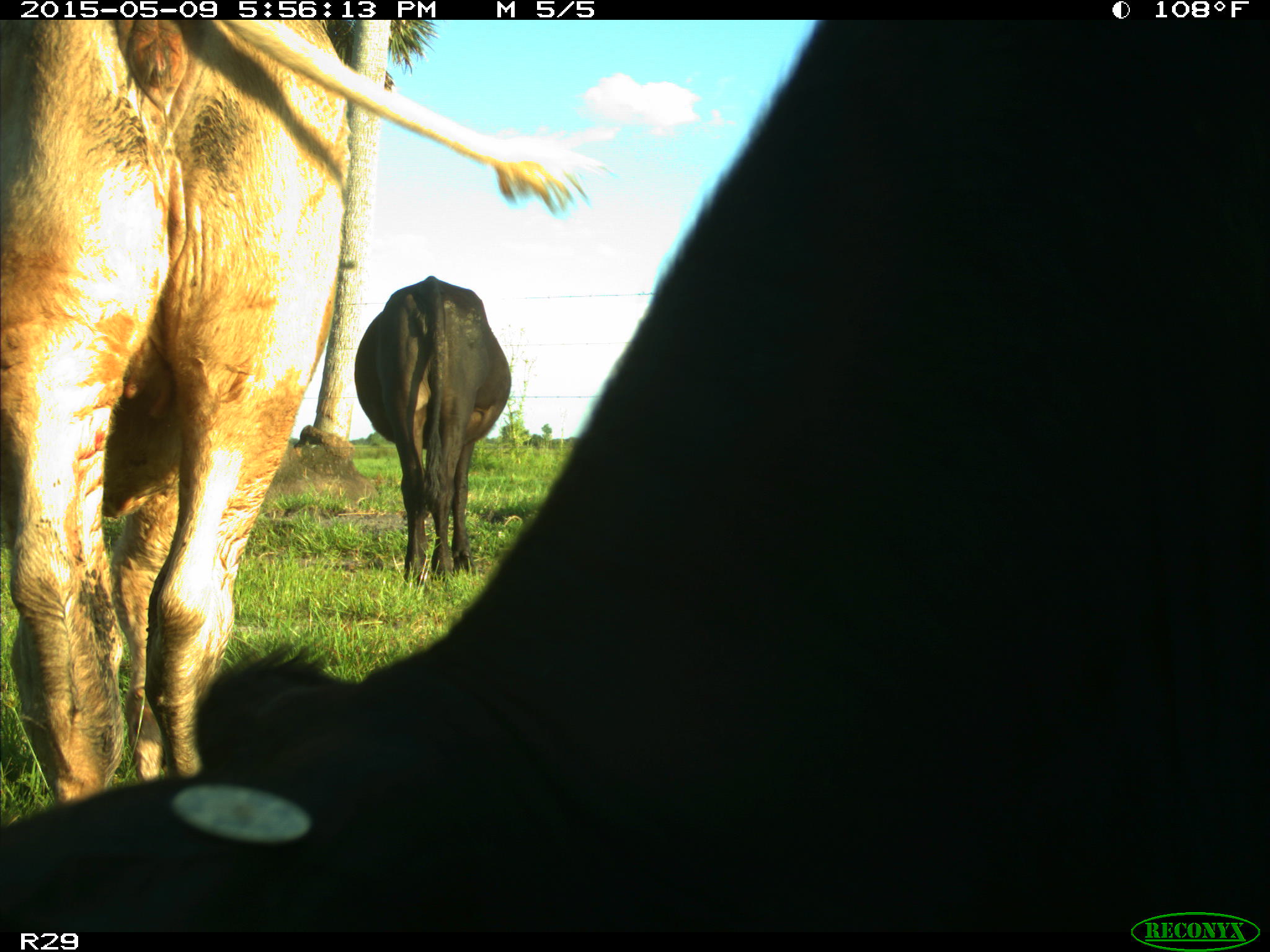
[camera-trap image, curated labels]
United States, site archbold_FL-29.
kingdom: Animalia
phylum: Chordata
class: Mammalia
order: Artiodactyla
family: Bovidae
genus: Bos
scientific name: Bos taurus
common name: domestic cow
Bos taurus (domestic cow).